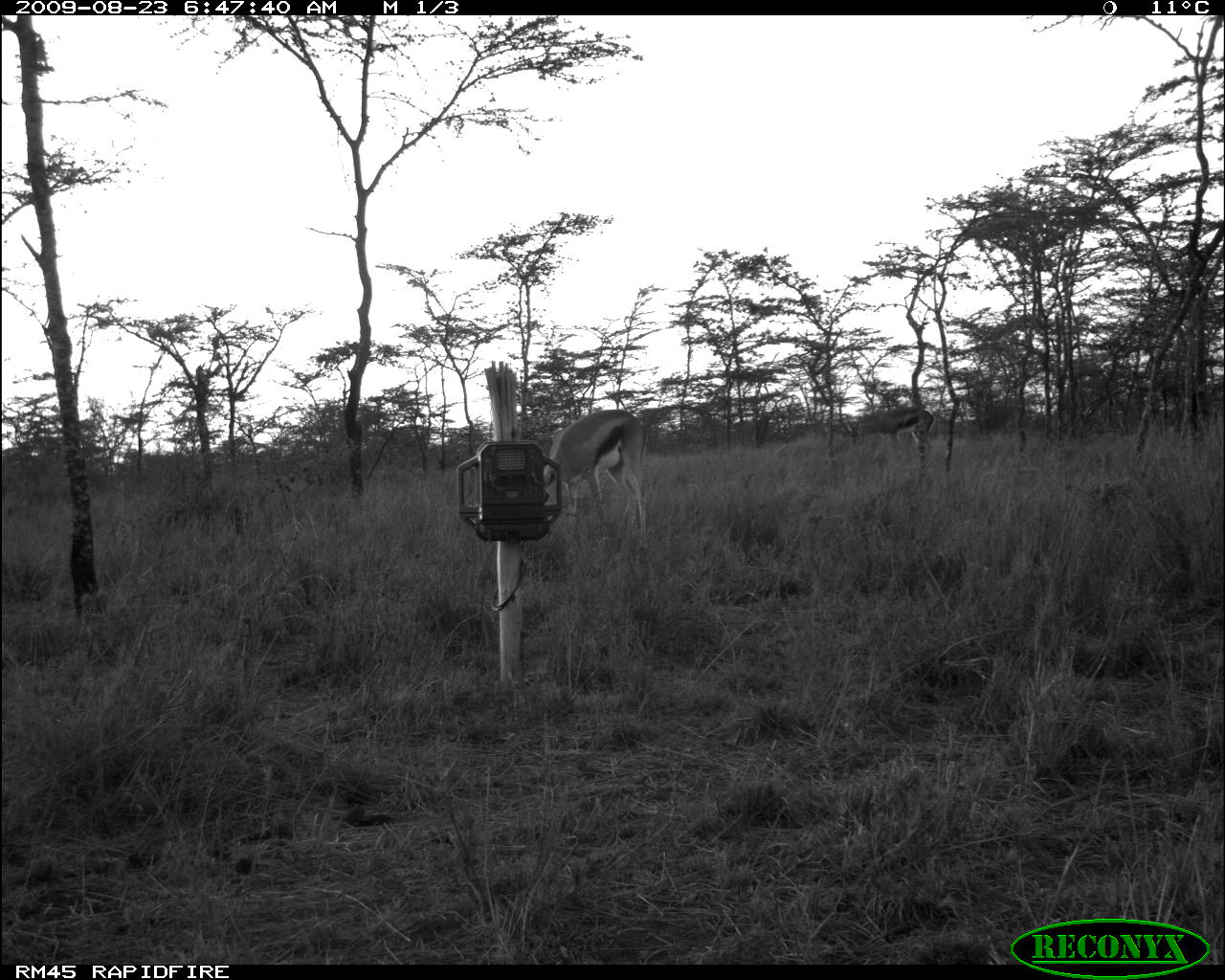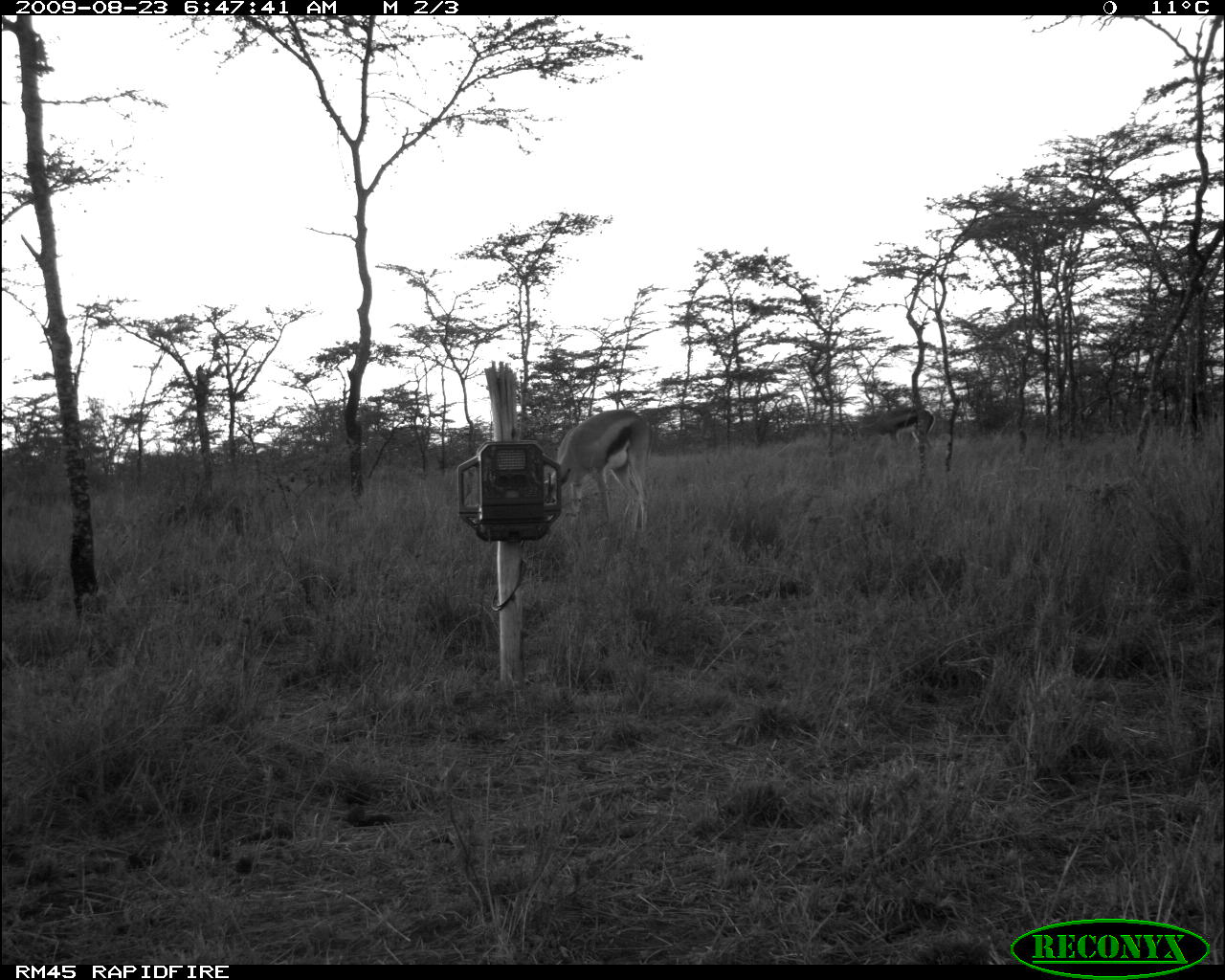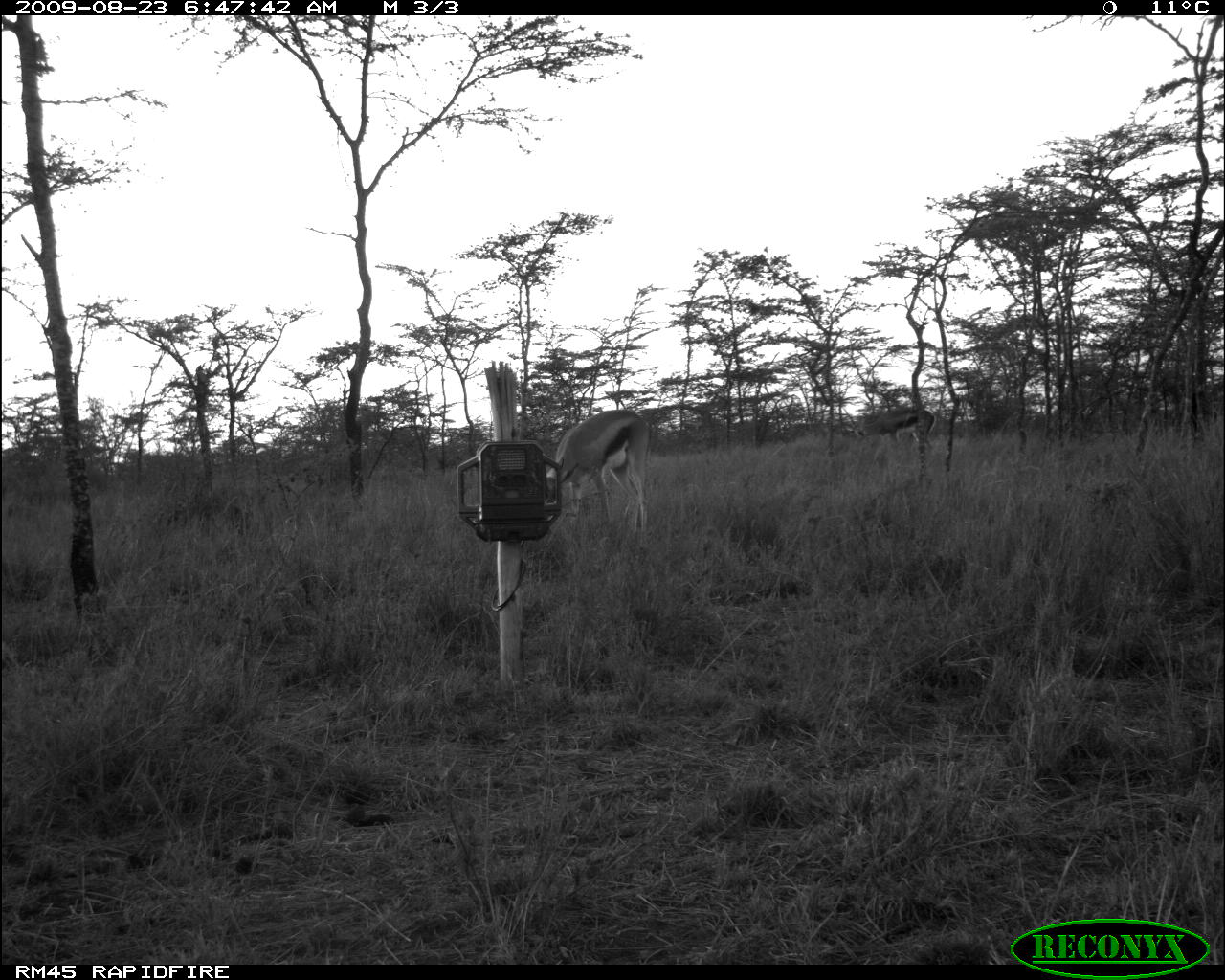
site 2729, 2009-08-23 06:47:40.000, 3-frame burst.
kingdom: Animalia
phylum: Chordata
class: Mammalia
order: Artiodactyla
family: Bovidae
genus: Nanger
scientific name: Nanger granti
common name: grant's gazelle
Nanger granti (grant's gazelle), count 2.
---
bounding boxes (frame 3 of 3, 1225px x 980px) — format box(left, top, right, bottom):
nanger granti: box(544, 409, 654, 541)